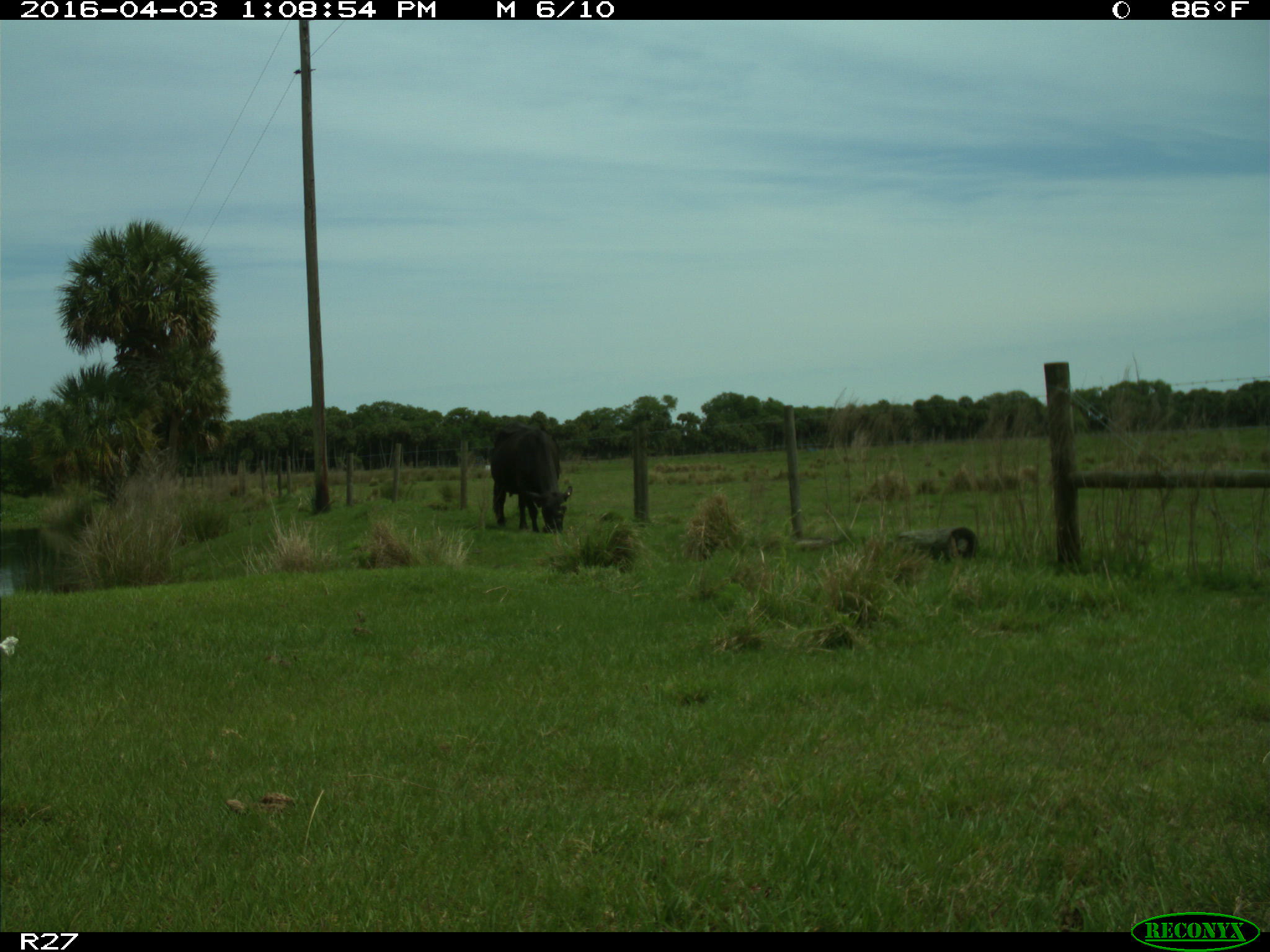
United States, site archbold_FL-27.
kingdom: Animalia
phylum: Chordata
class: Mammalia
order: Artiodactyla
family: Bovidae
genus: Bos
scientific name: Bos taurus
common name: domestic cow